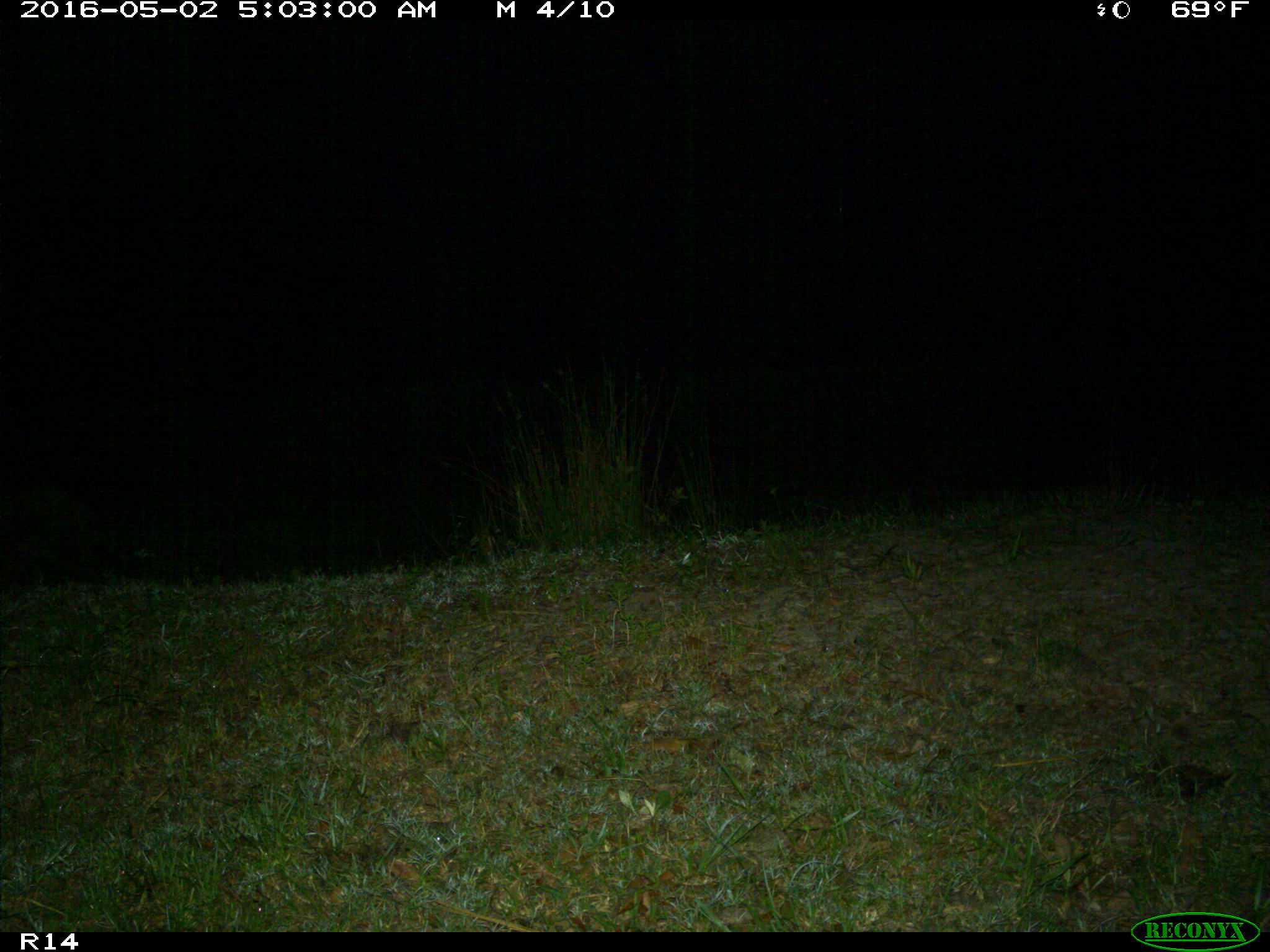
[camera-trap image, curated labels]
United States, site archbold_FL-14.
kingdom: Animalia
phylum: Chordata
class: Mammalia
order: Carnivora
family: Procyonidae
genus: Procyon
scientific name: Procyon lotor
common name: common raccoon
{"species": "Procyon lotor (common raccoon)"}